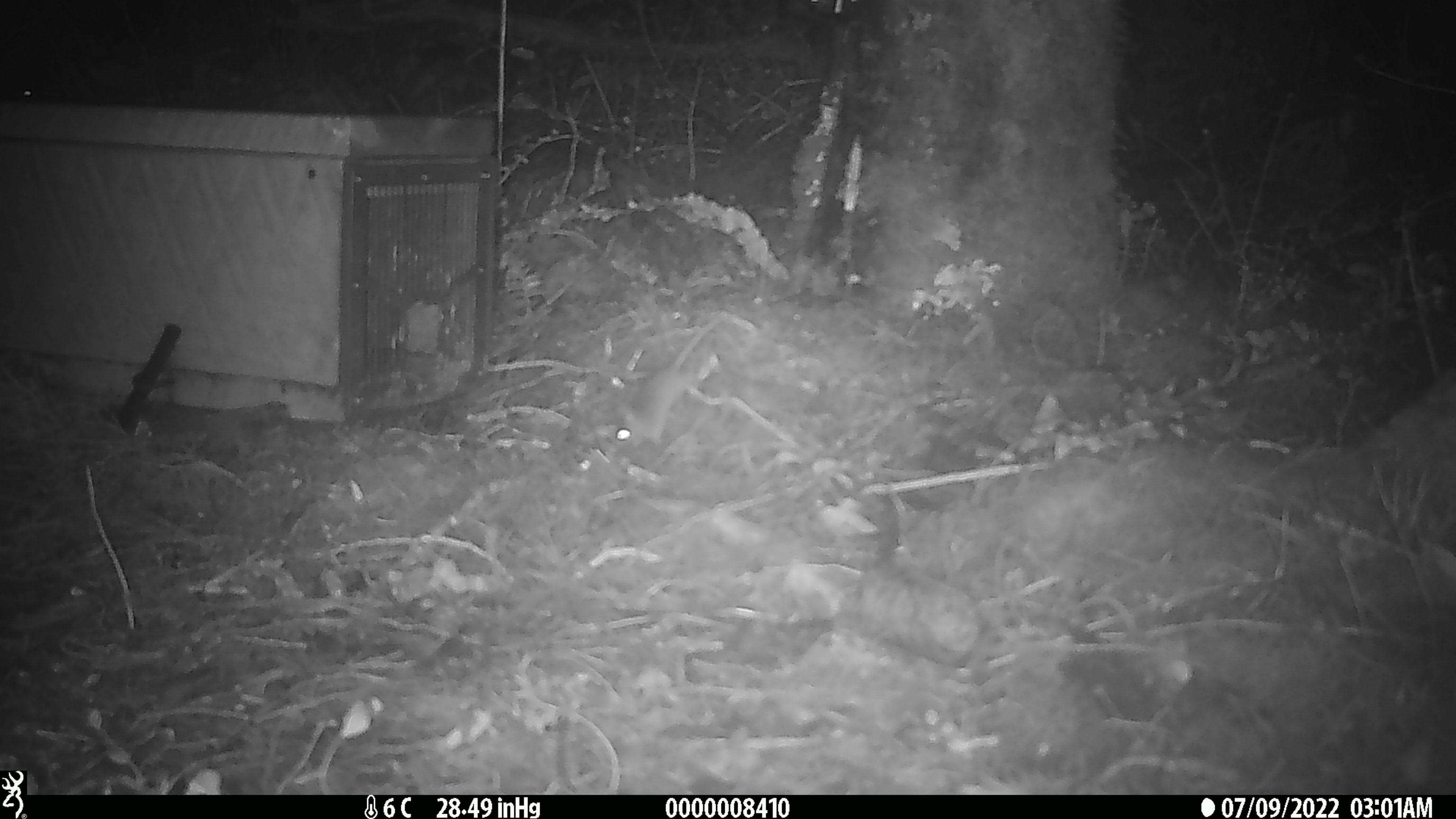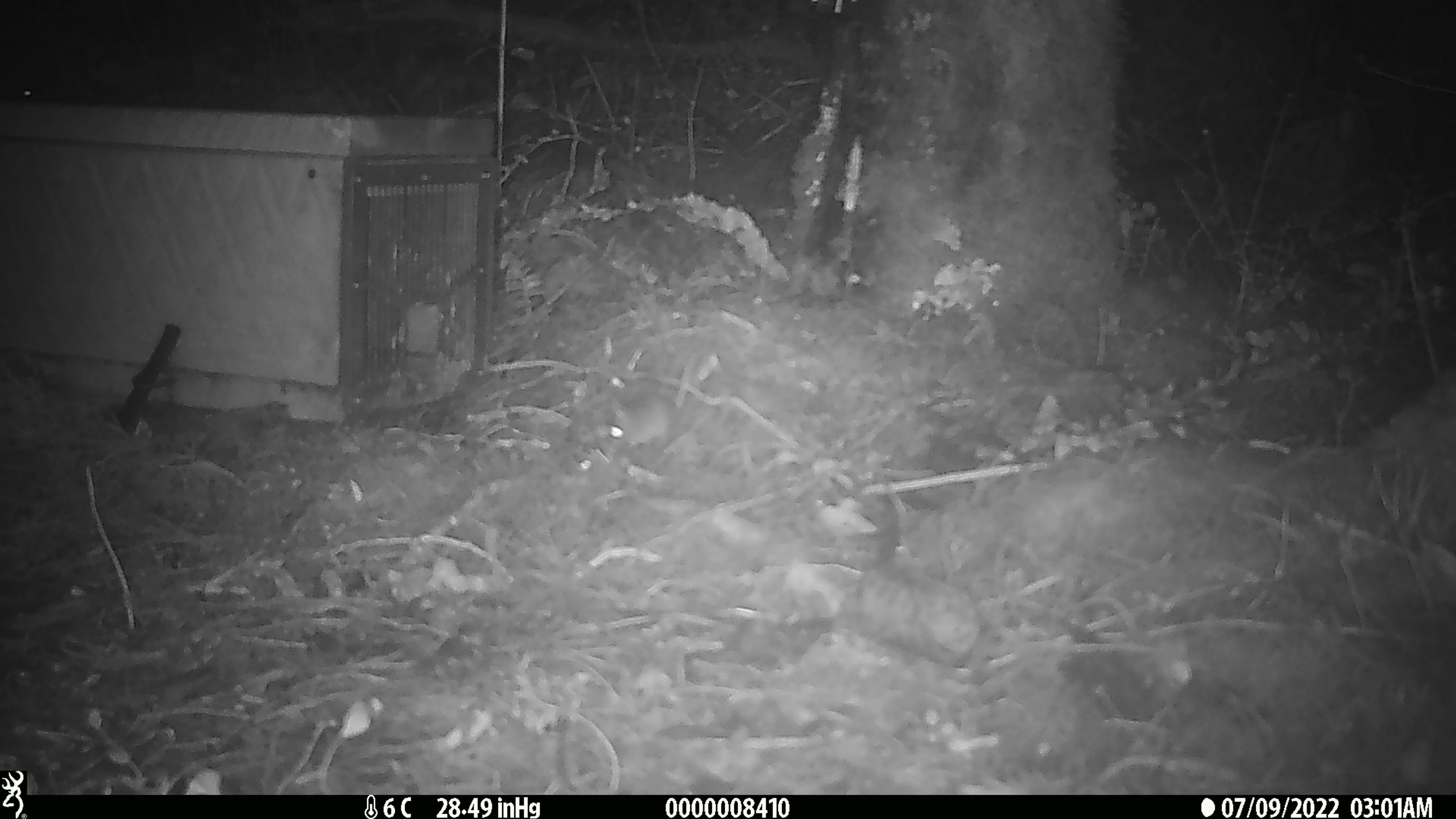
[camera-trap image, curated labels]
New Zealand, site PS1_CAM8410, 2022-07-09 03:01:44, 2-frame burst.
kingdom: Animalia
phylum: Chordata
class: Mammalia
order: Rodentia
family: Muridae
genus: Mus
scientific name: Mus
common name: mouse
Mouse (Mus).